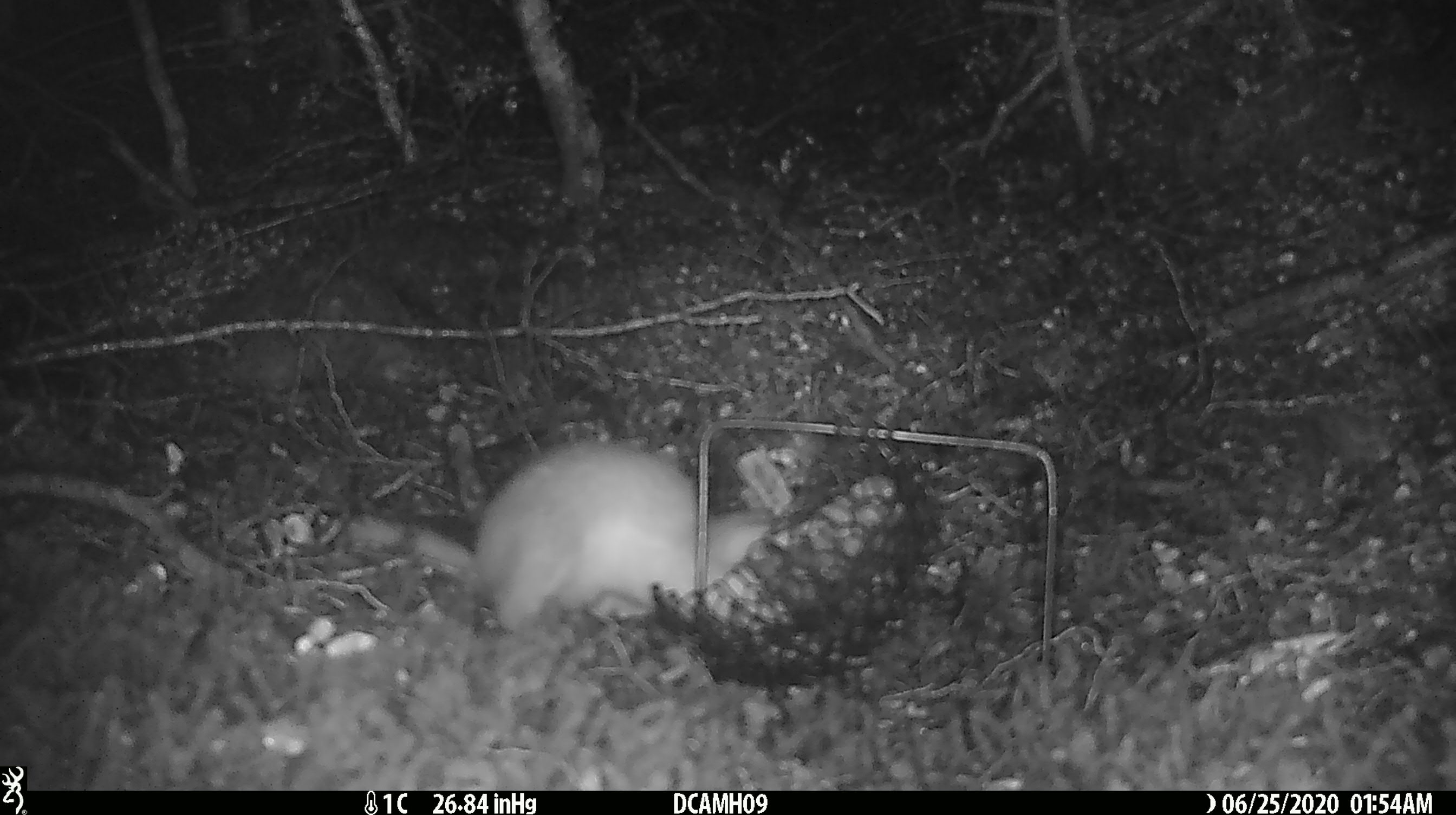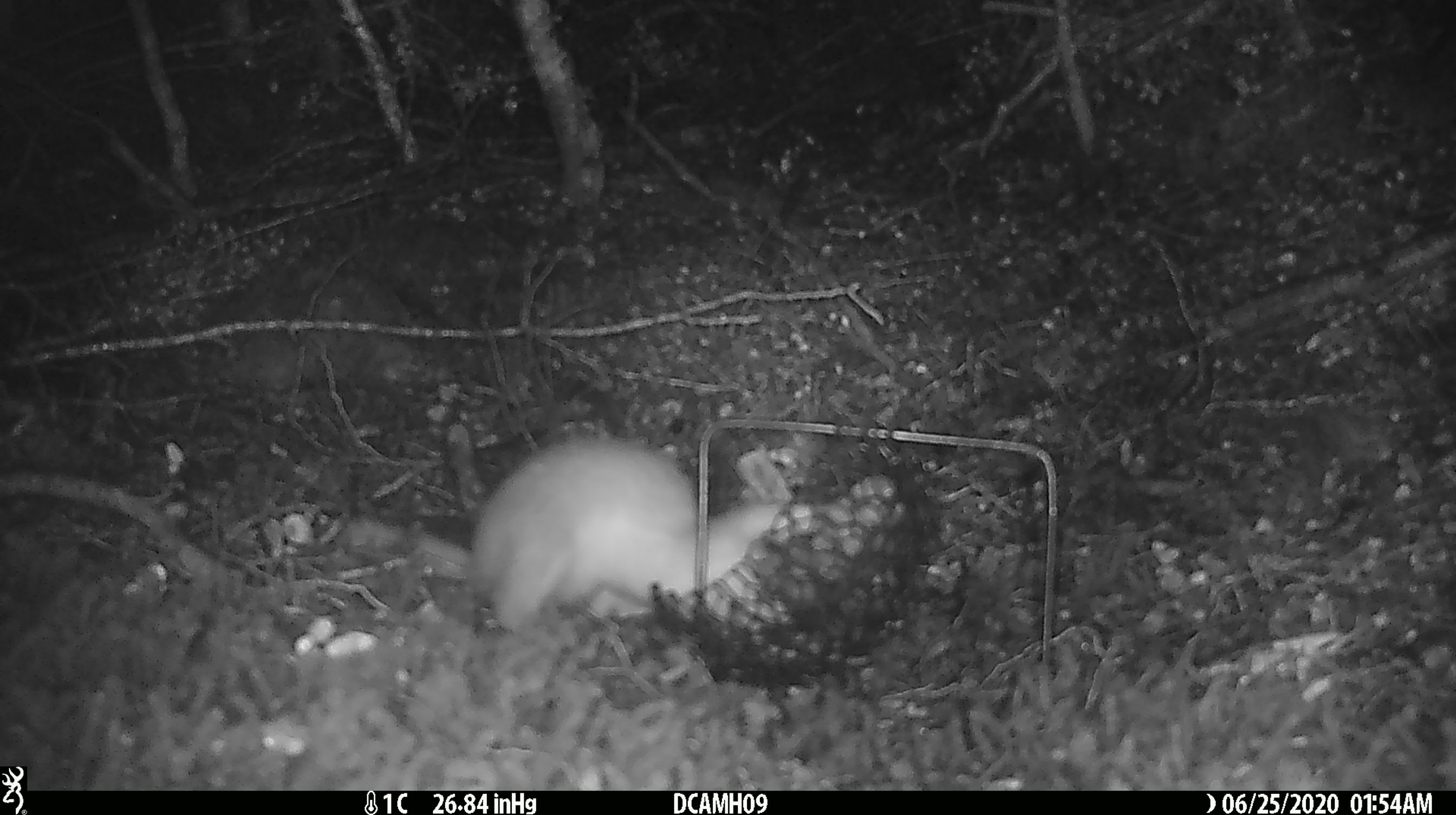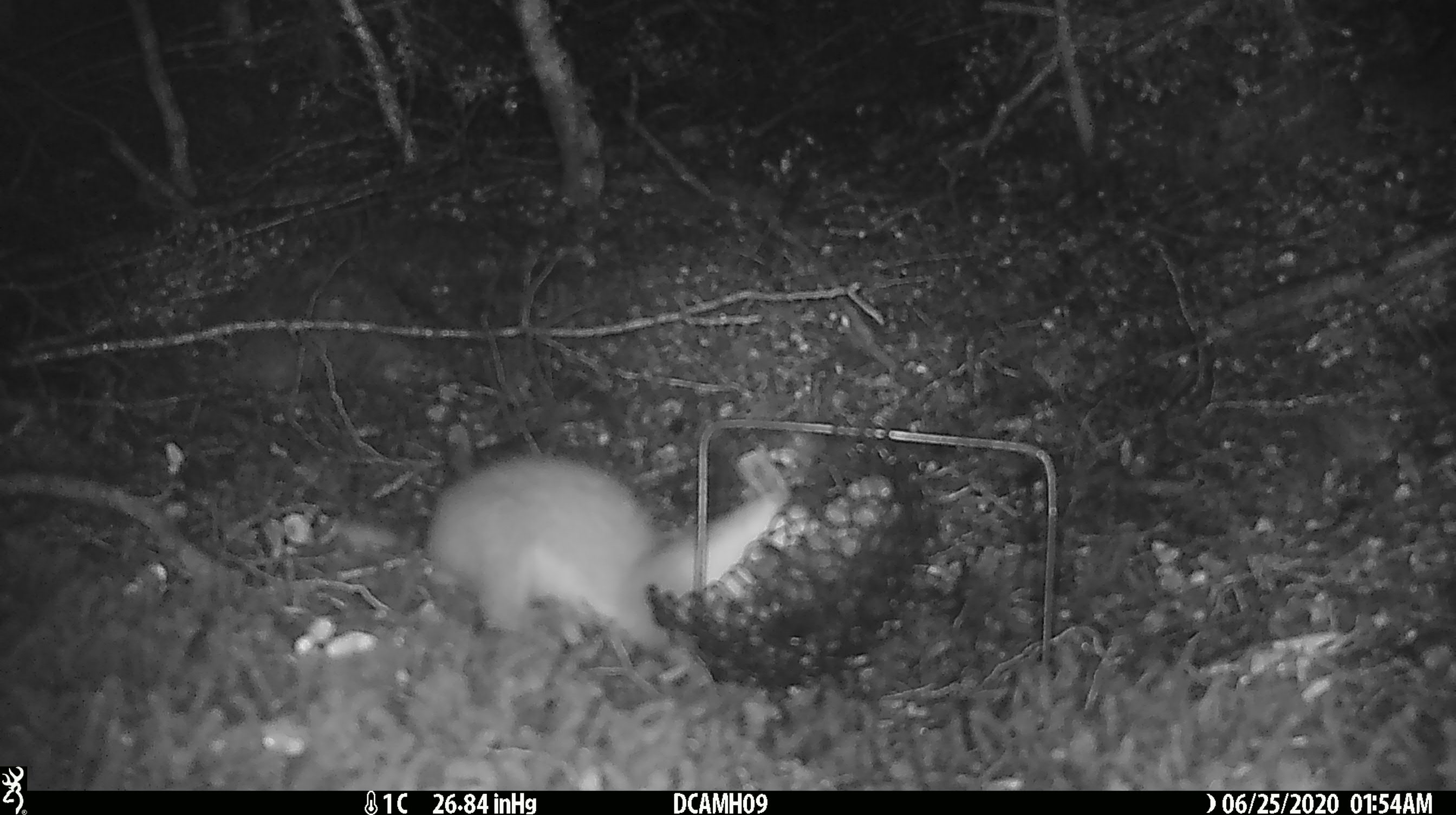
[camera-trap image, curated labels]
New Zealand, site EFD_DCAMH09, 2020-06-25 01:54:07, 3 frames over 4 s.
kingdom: Animalia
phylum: Chordata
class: Mammalia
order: Carnivora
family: Mustelidae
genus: Mustela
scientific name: Mustela erminea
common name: stoat